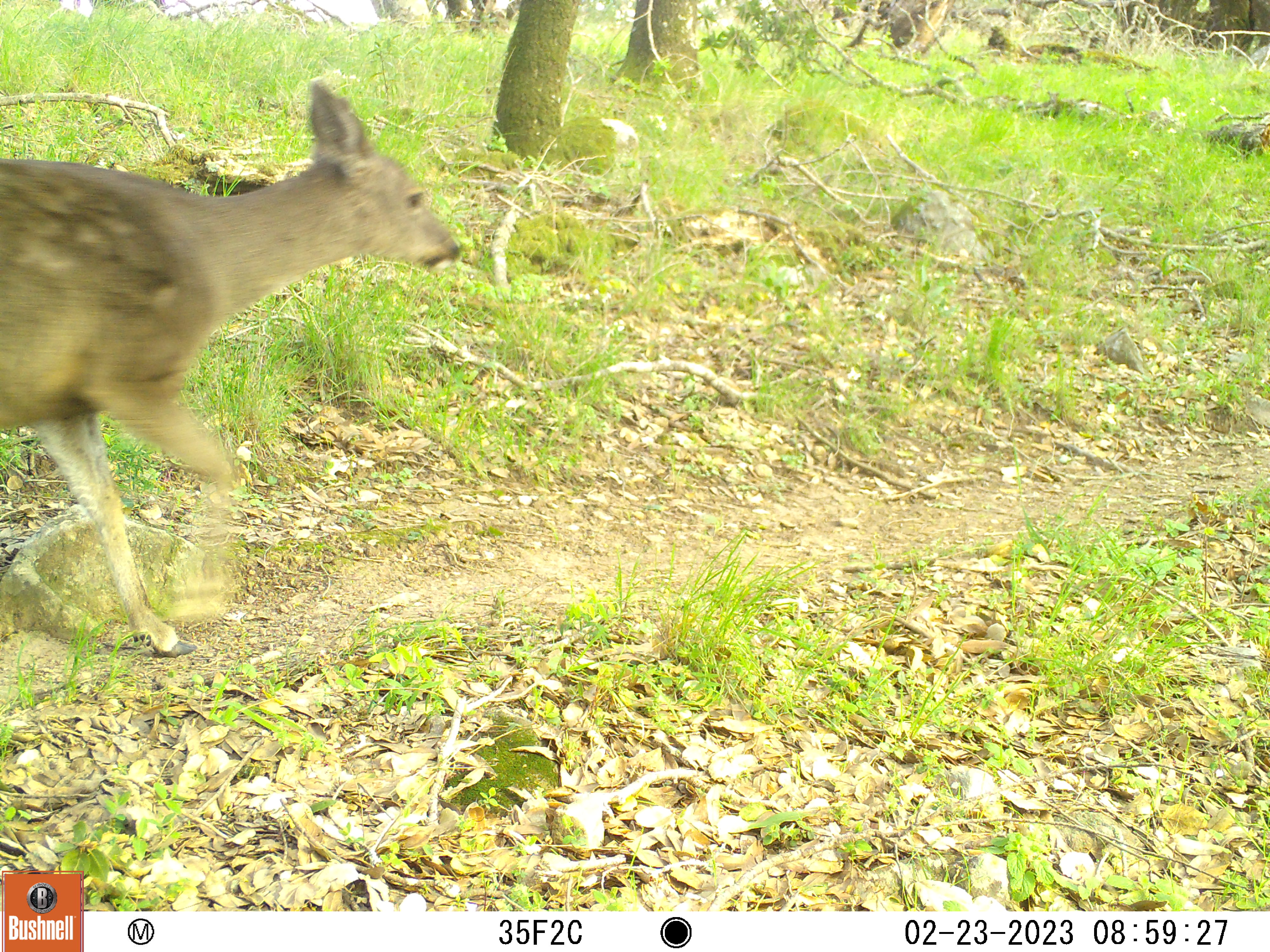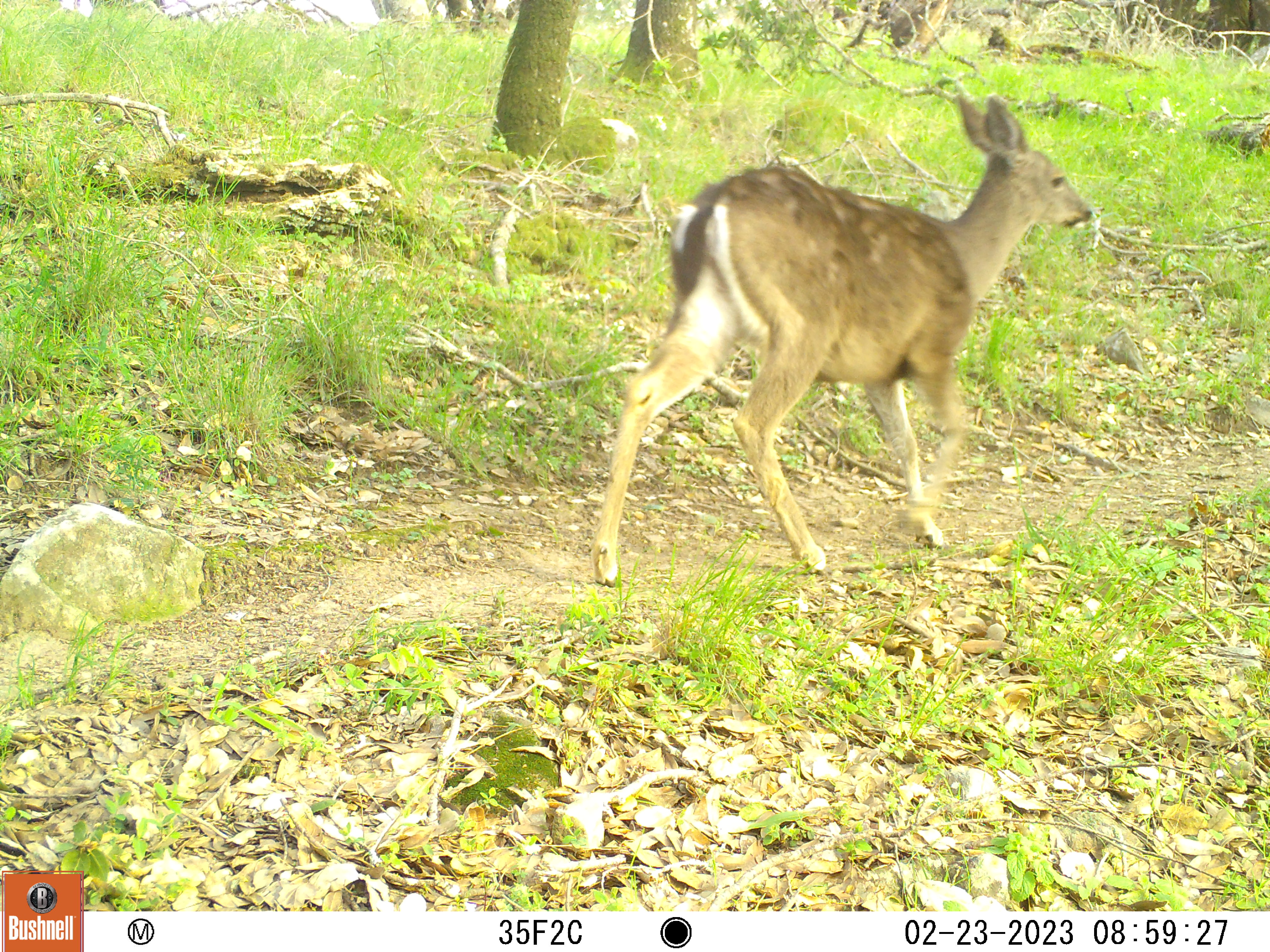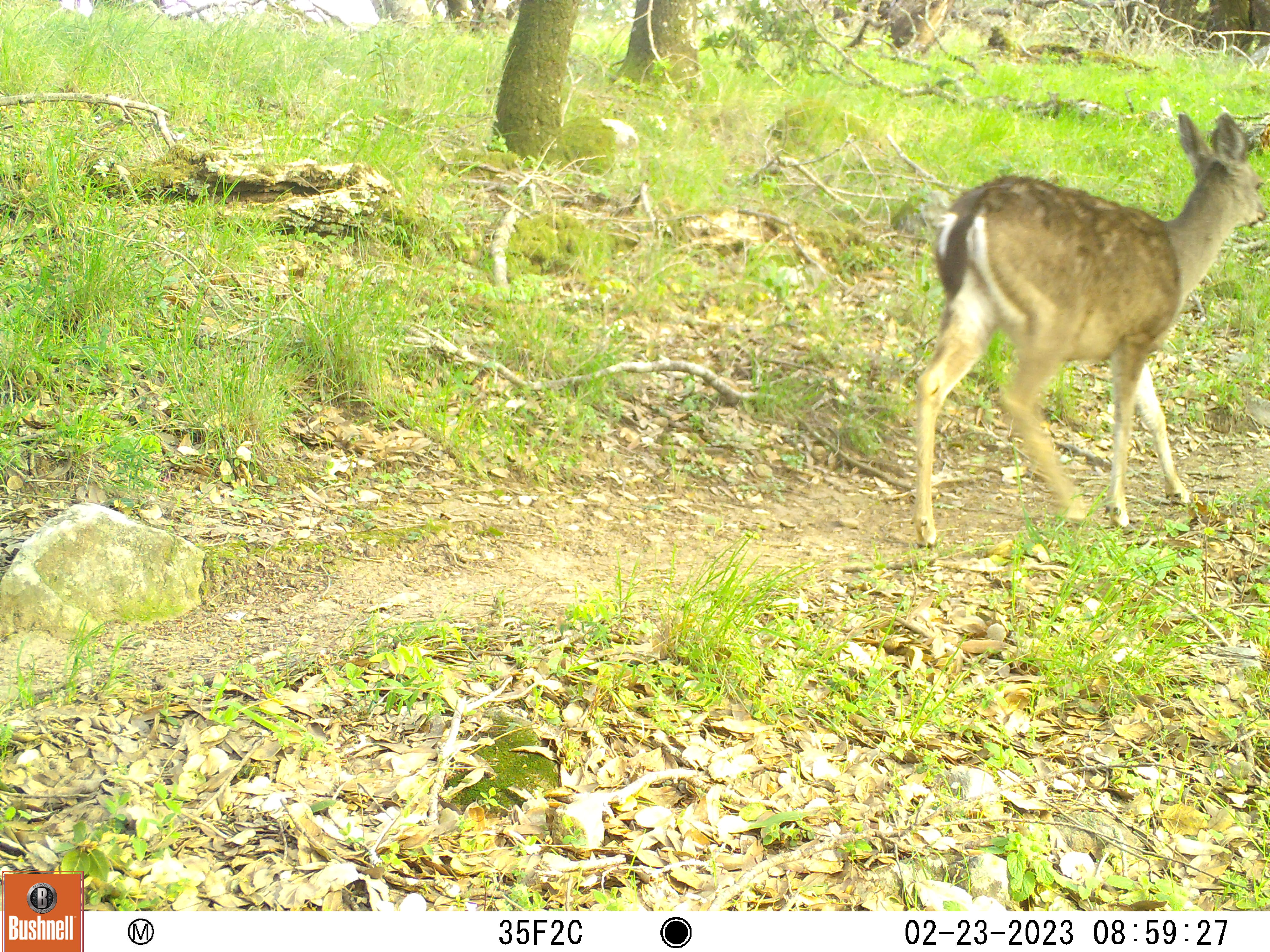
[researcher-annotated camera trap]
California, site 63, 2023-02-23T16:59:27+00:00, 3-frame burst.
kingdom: Animalia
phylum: Chordata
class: Mammalia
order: Artiodactyla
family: Cervidae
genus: Odocoileus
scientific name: Odocoileus hemionus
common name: mule deer